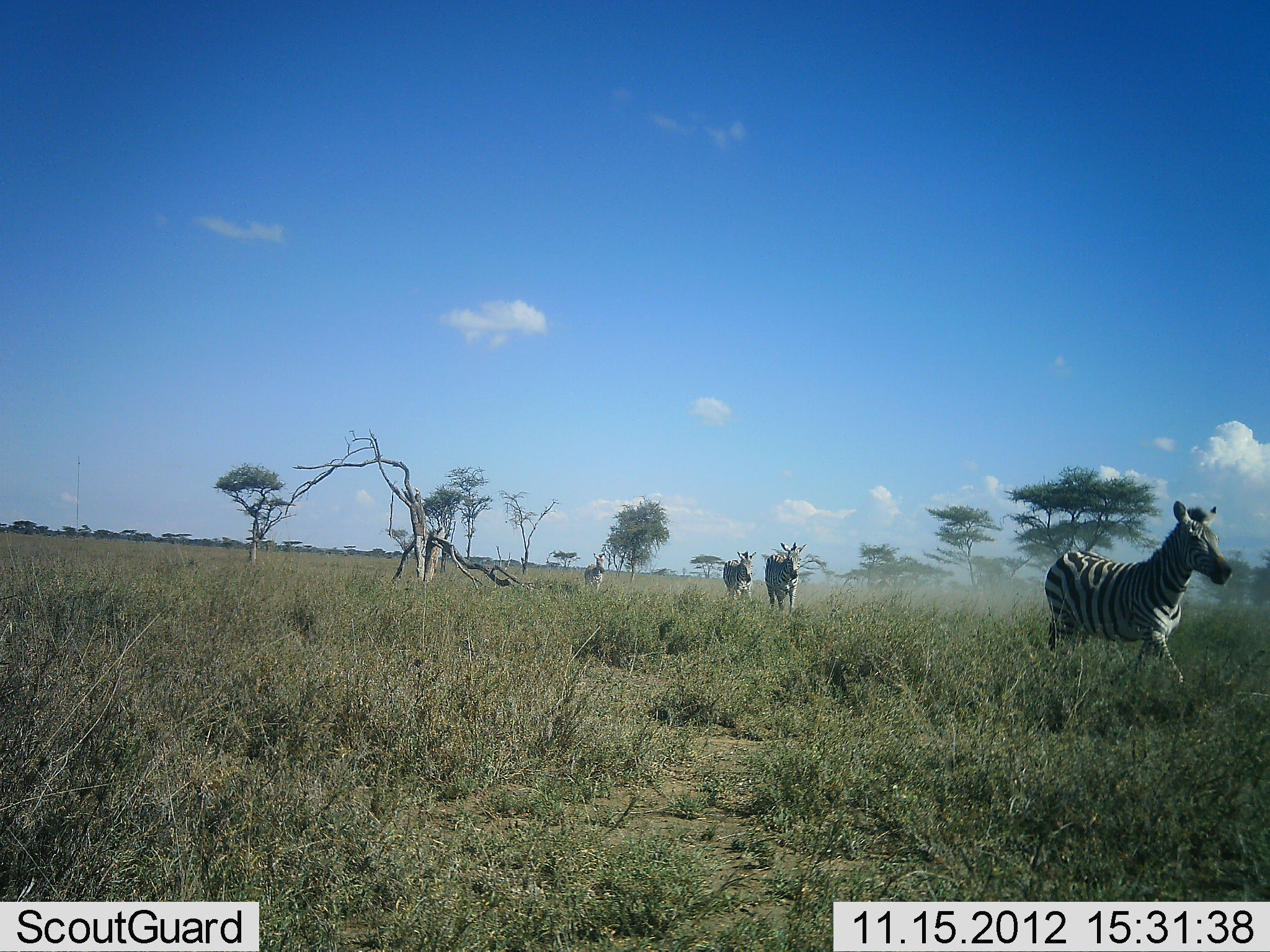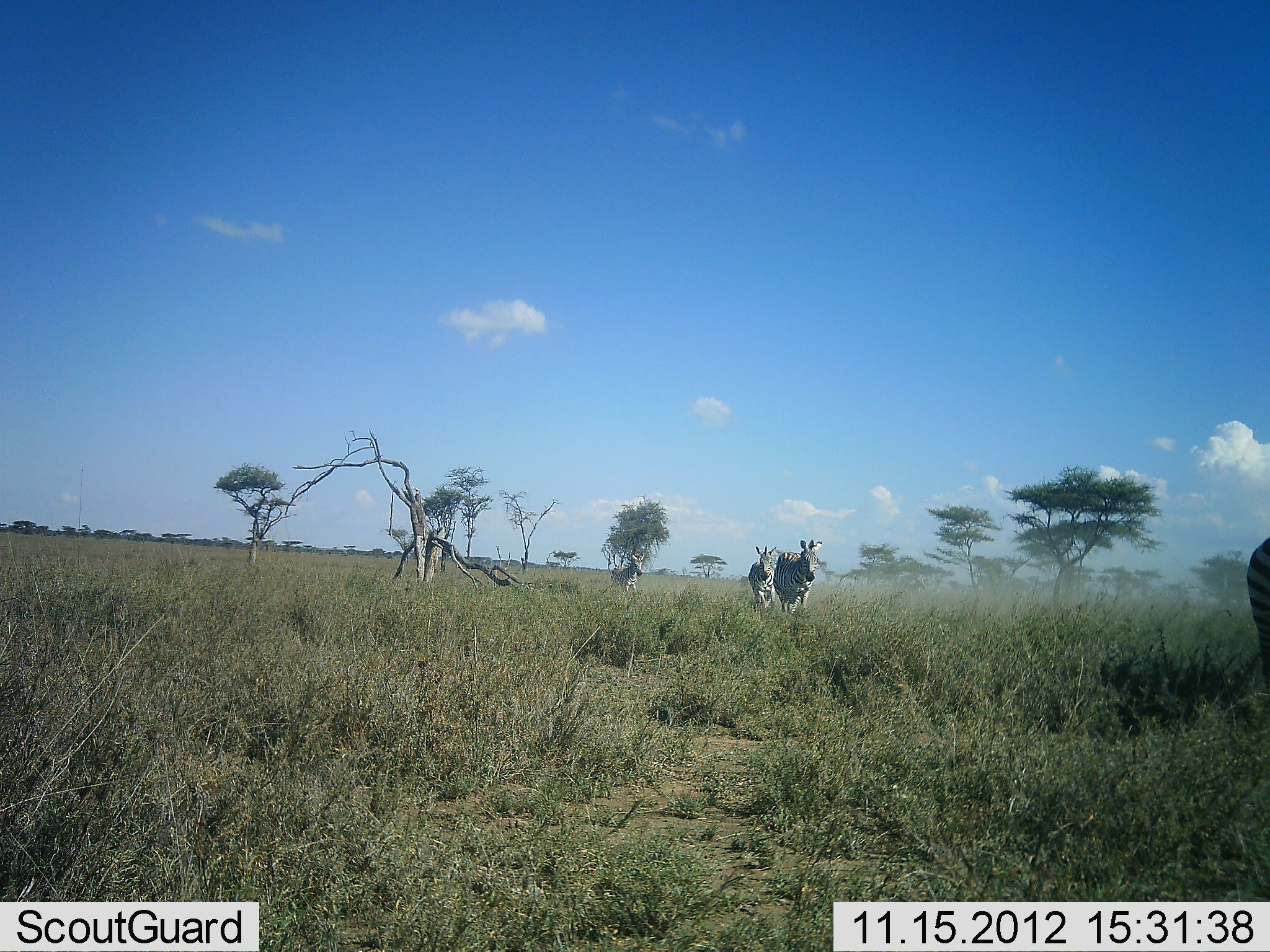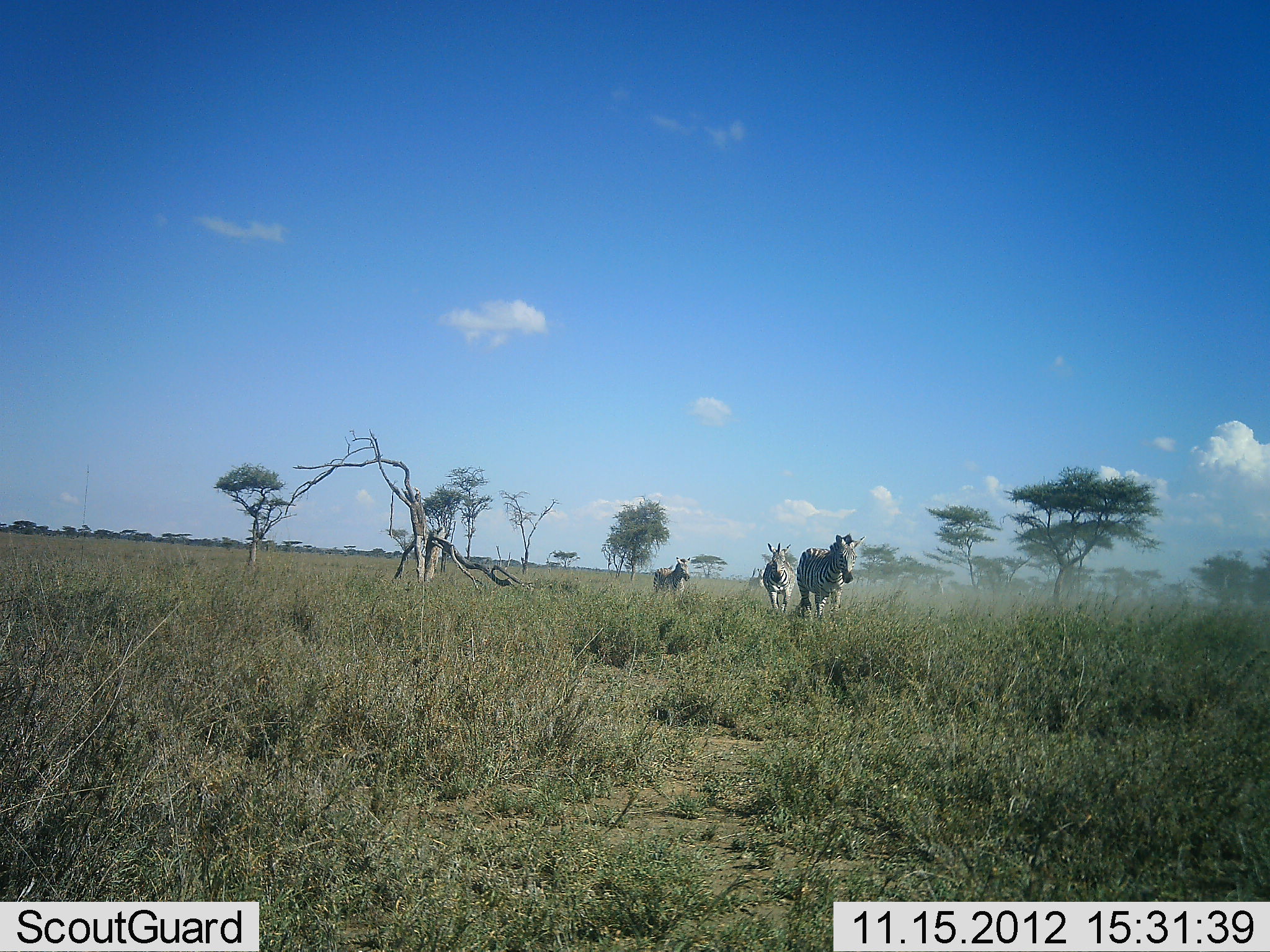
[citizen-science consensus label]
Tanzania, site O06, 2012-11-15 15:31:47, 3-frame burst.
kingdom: Animalia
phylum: Chordata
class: Mammalia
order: Perissodactyla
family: Equidae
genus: Equus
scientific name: Equus quagga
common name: plains zebra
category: zebra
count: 4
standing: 0%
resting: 0%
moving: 100%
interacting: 0%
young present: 0%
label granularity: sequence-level